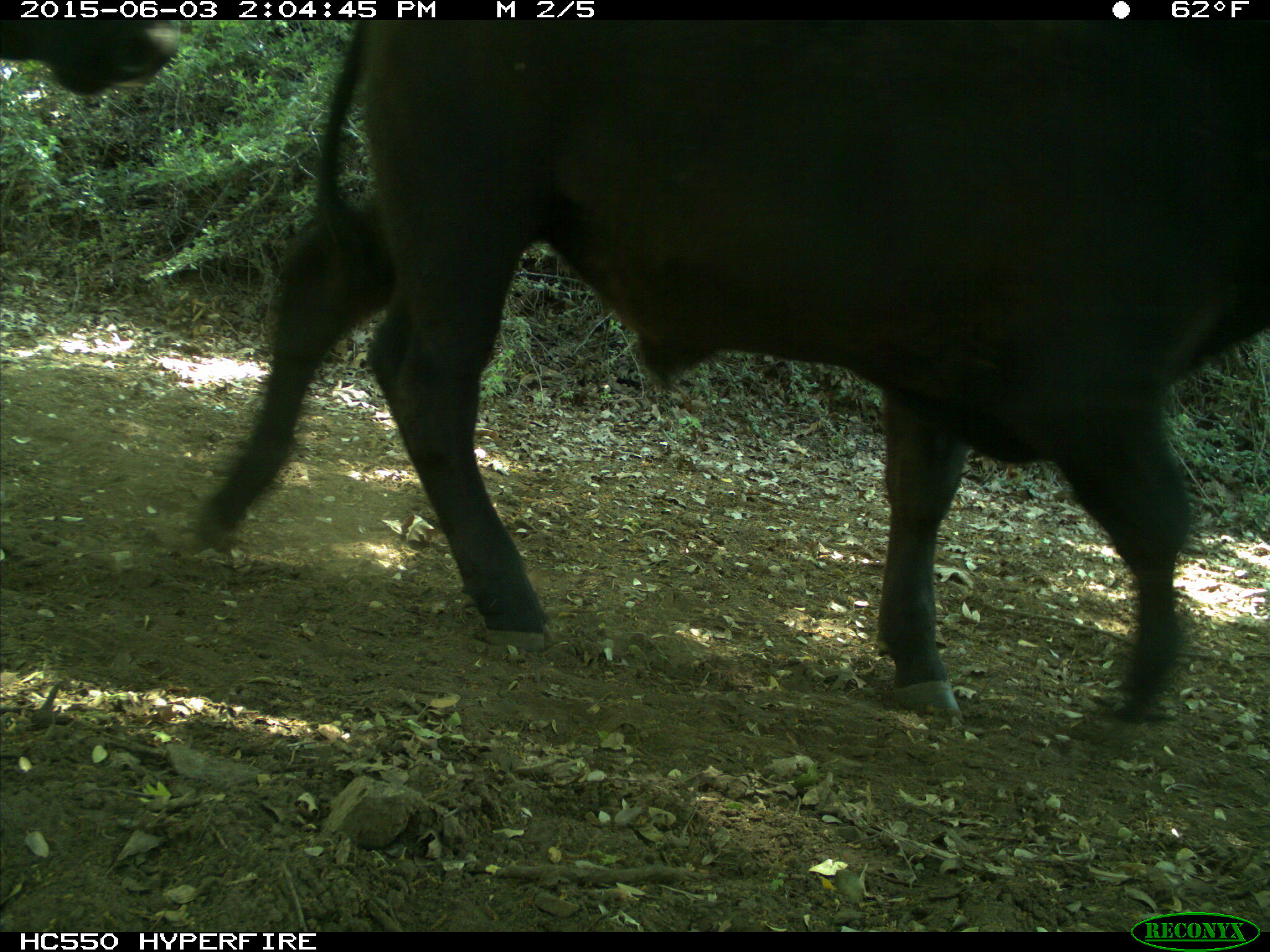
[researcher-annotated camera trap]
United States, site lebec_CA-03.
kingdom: Animalia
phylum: Chordata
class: Mammalia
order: Artiodactyla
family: Bovidae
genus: Bos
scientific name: Bos taurus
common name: domestic cow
Bos taurus (domestic cow).